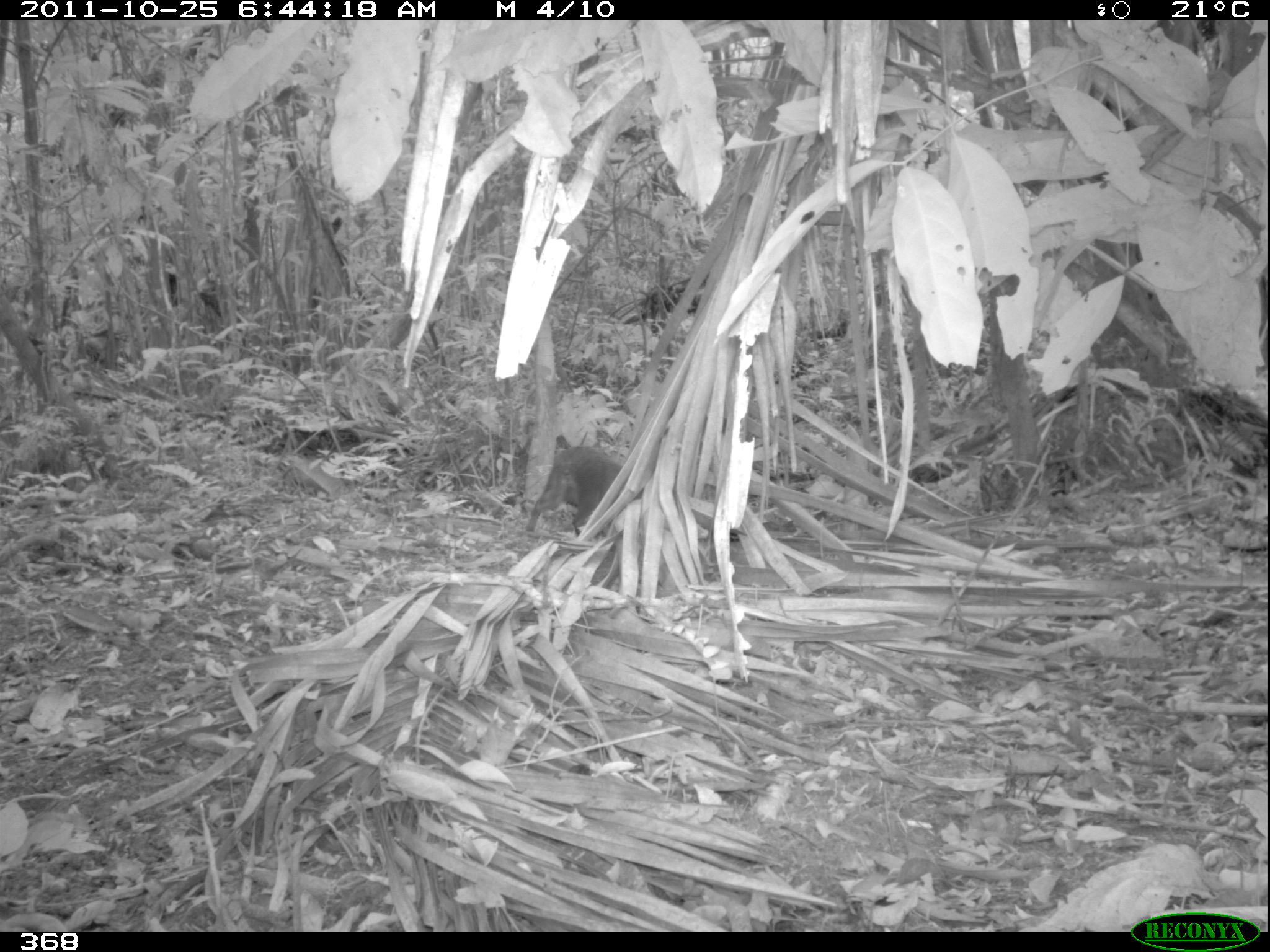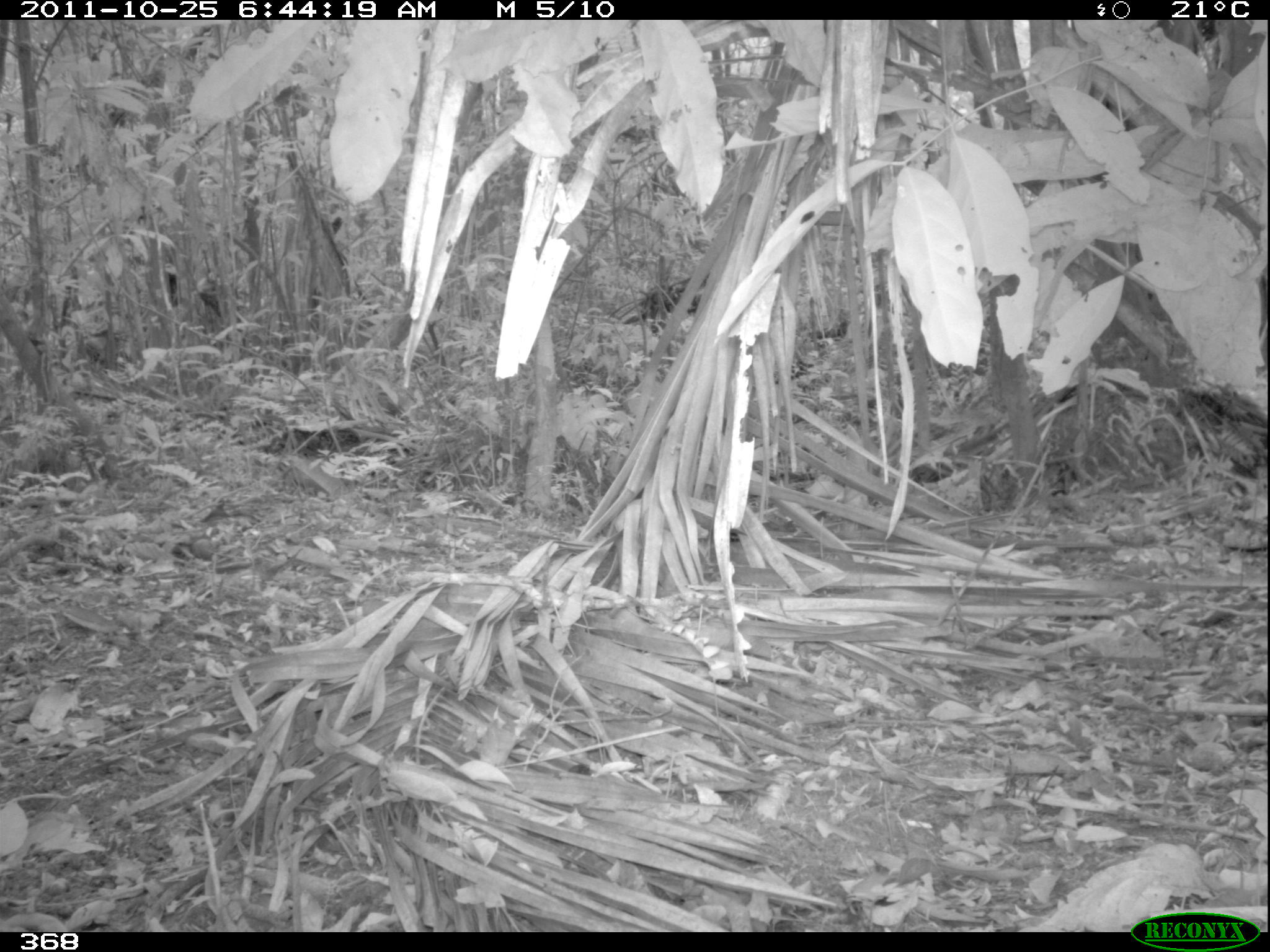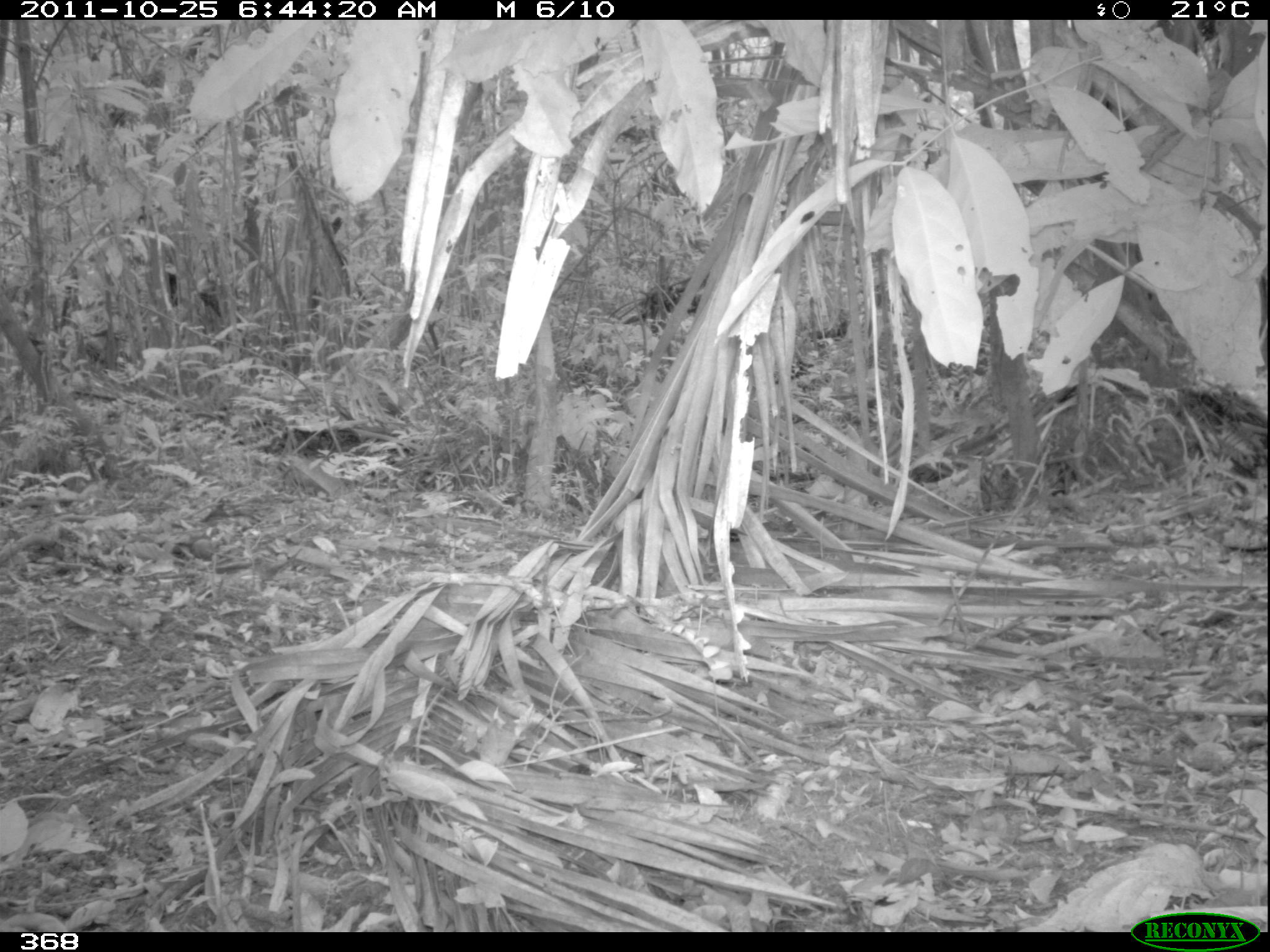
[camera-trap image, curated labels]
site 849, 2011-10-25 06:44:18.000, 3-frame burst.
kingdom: Animalia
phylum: Chordata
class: Mammalia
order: Rodentia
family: Dasyproctidae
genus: Dasyprocta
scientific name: Dasyprocta punctata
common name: central american agouti